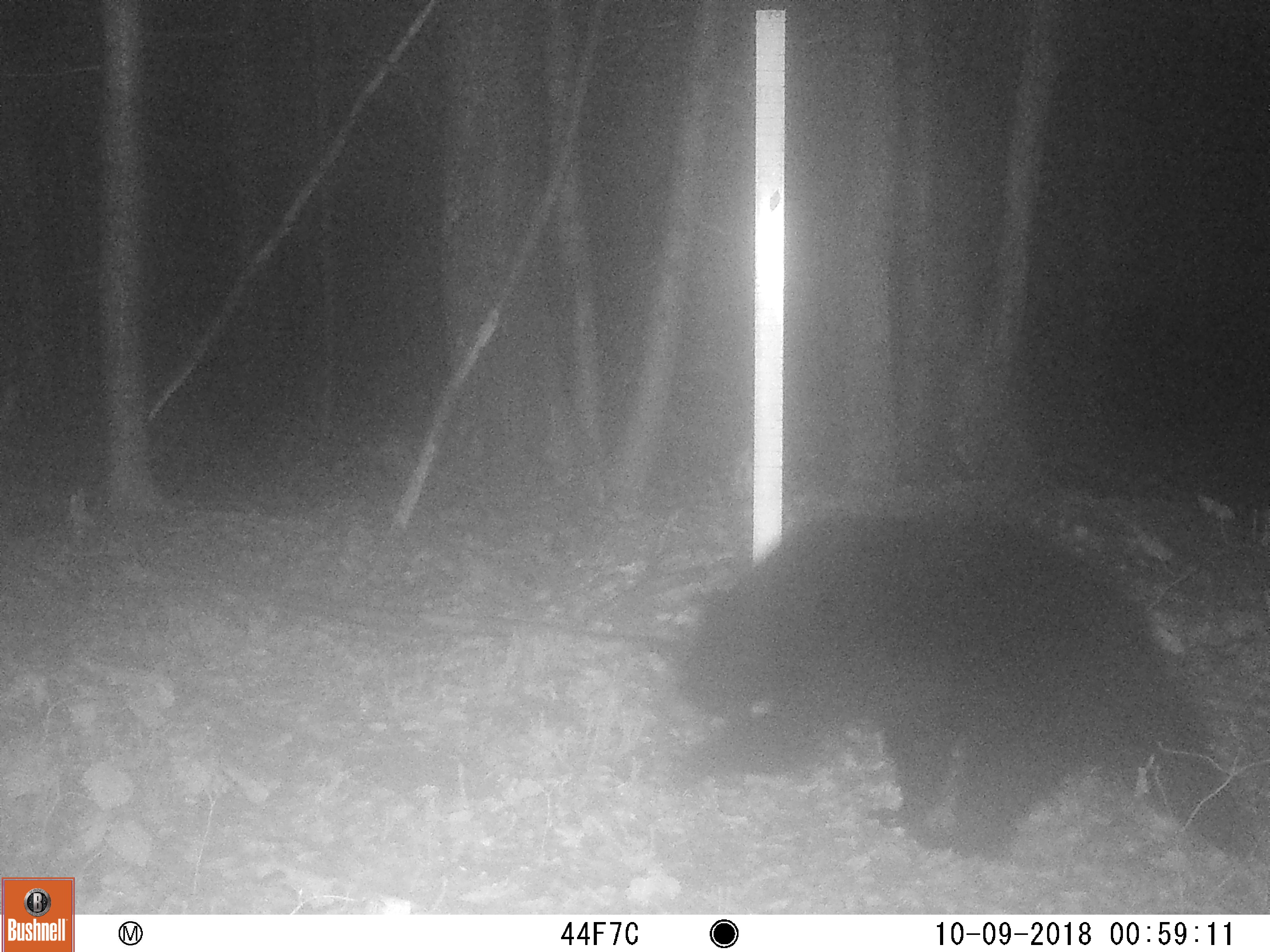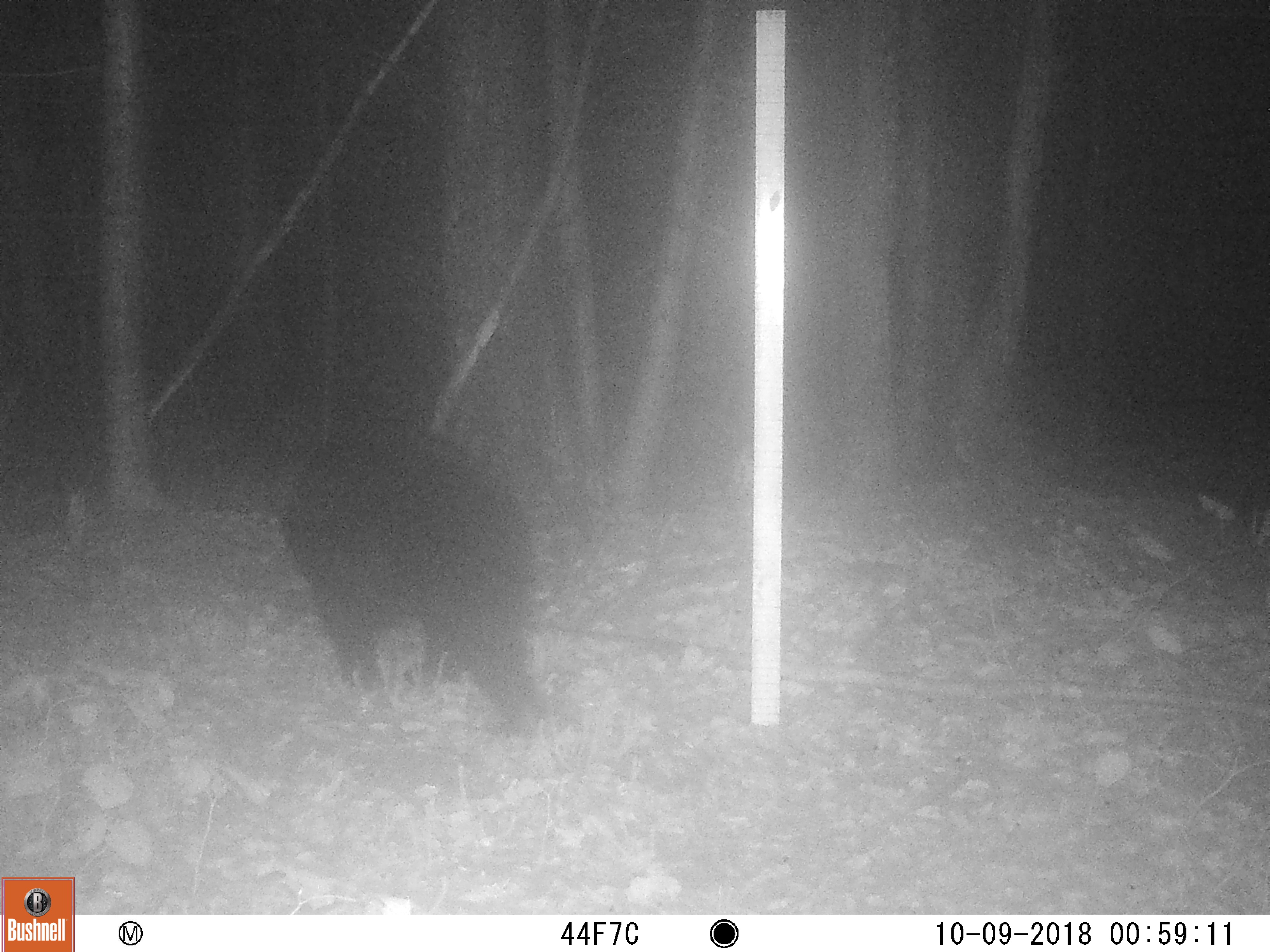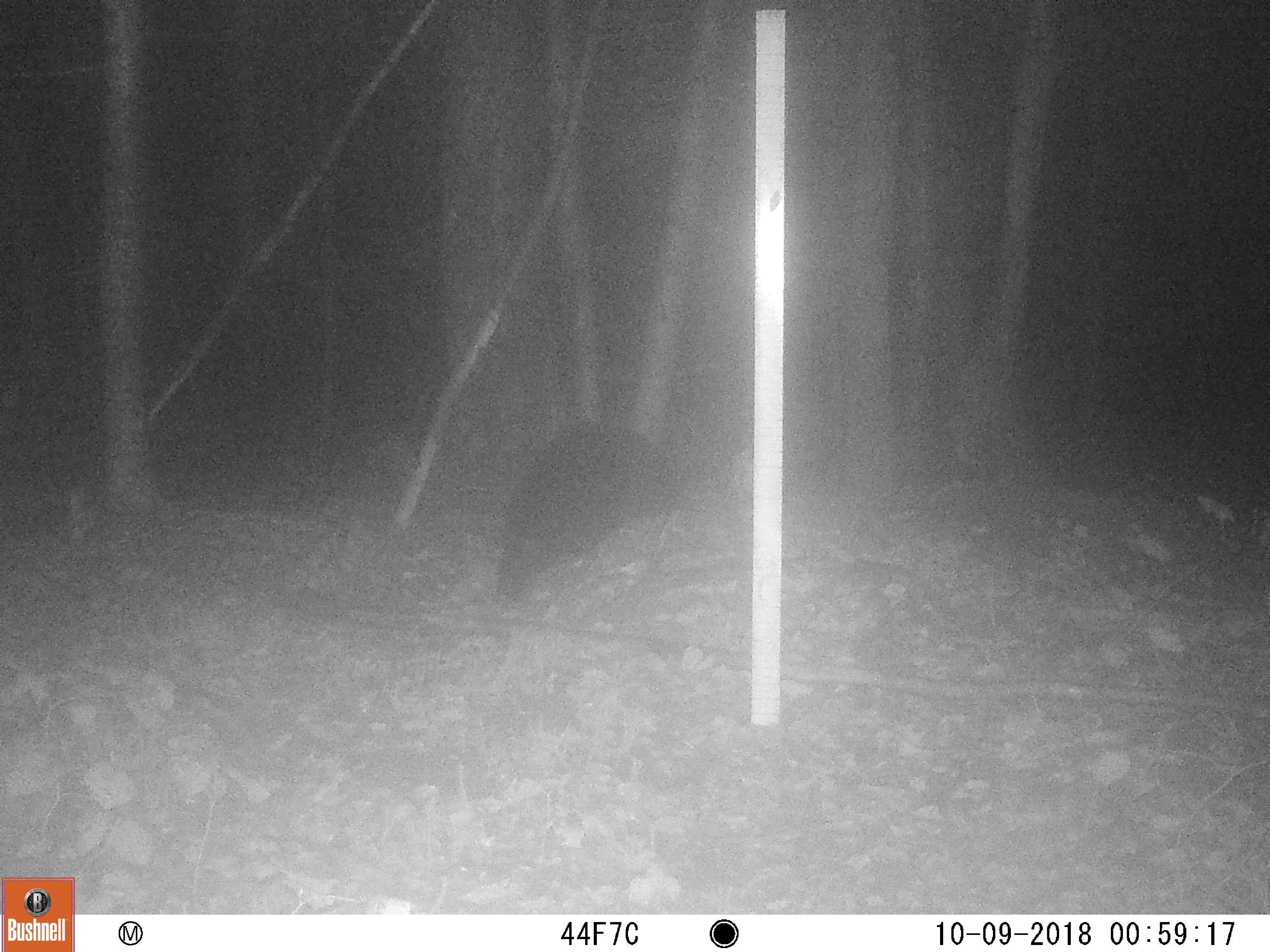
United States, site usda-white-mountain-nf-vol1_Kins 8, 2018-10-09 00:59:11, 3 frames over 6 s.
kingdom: Animalia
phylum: Chordata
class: Mammalia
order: Carnivora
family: Ursidae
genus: Ursus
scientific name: Ursus americanus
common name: black bear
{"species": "black bear (Ursus americanus)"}